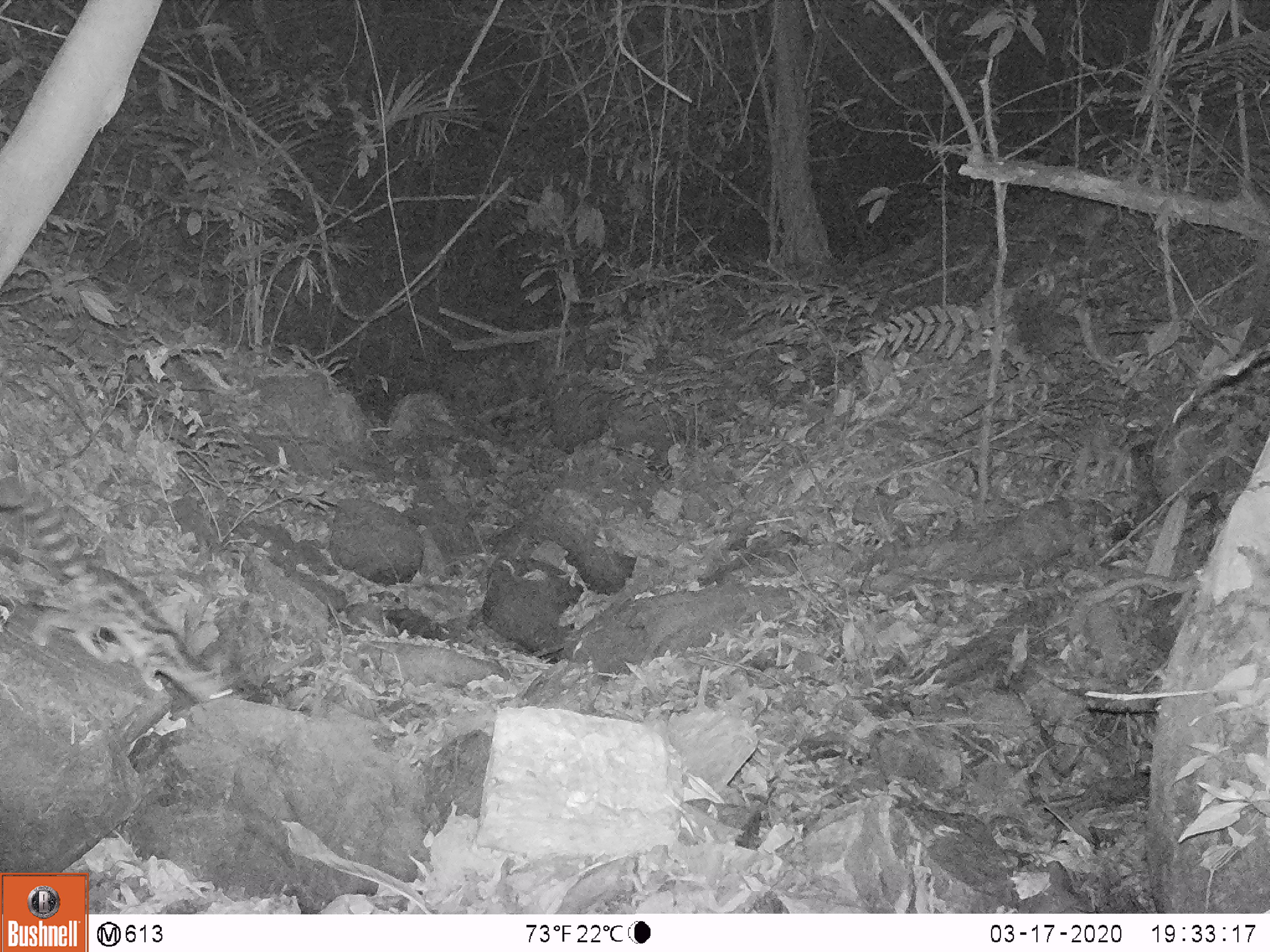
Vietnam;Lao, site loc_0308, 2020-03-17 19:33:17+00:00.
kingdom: Animalia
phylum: Chordata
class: Mammalia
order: Carnivora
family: Prionodontidae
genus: Prionodon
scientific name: Prionodon pardicolor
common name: spotted linsang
Spotted linsang (Prionodon pardicolor). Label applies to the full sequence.